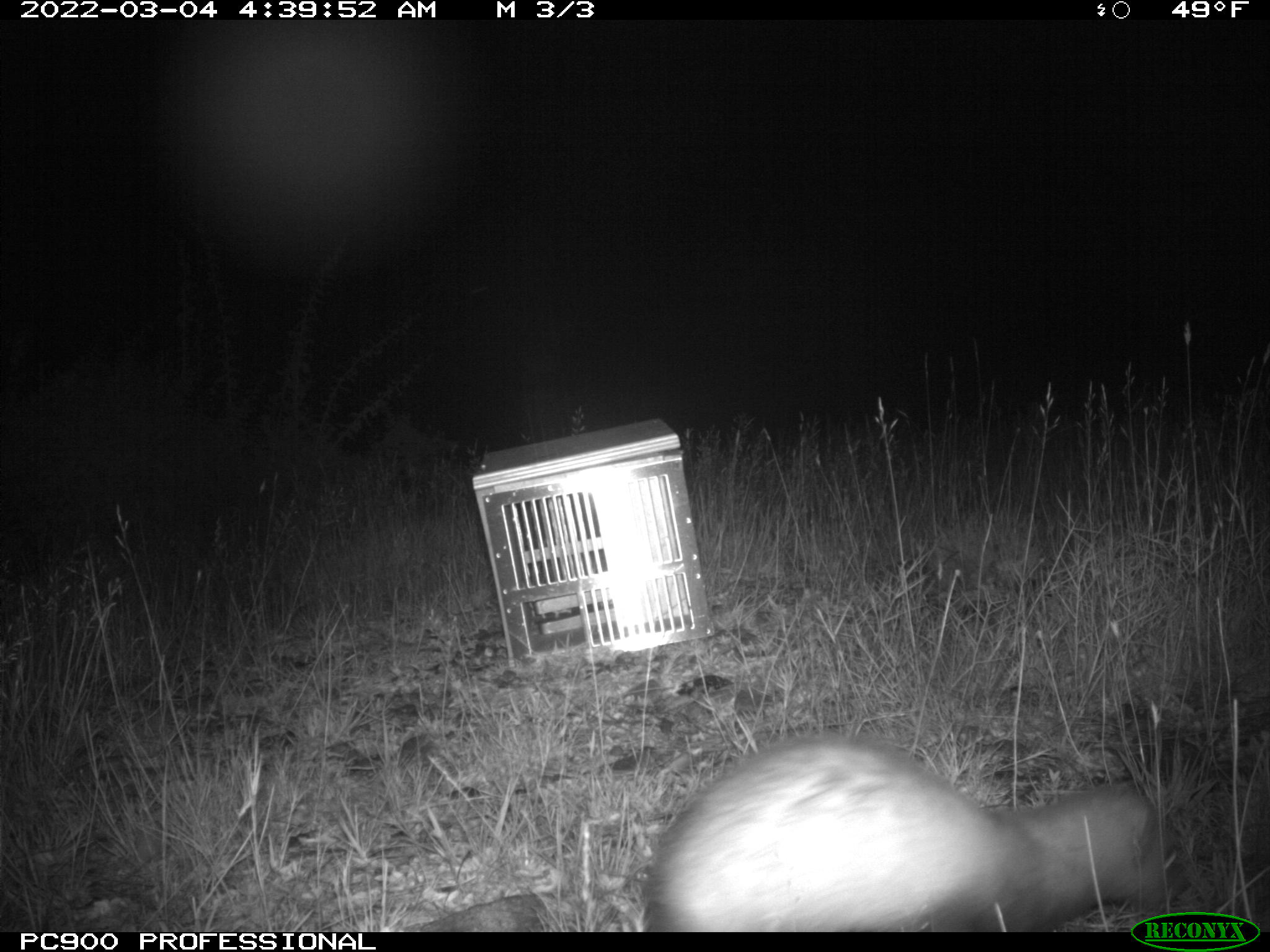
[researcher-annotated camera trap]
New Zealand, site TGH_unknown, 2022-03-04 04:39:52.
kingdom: Animalia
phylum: Chordata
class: Mammalia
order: Carnivora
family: Mustelidae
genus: Mustela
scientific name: Mustela furo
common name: ferret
Ferret (Mustela furo).